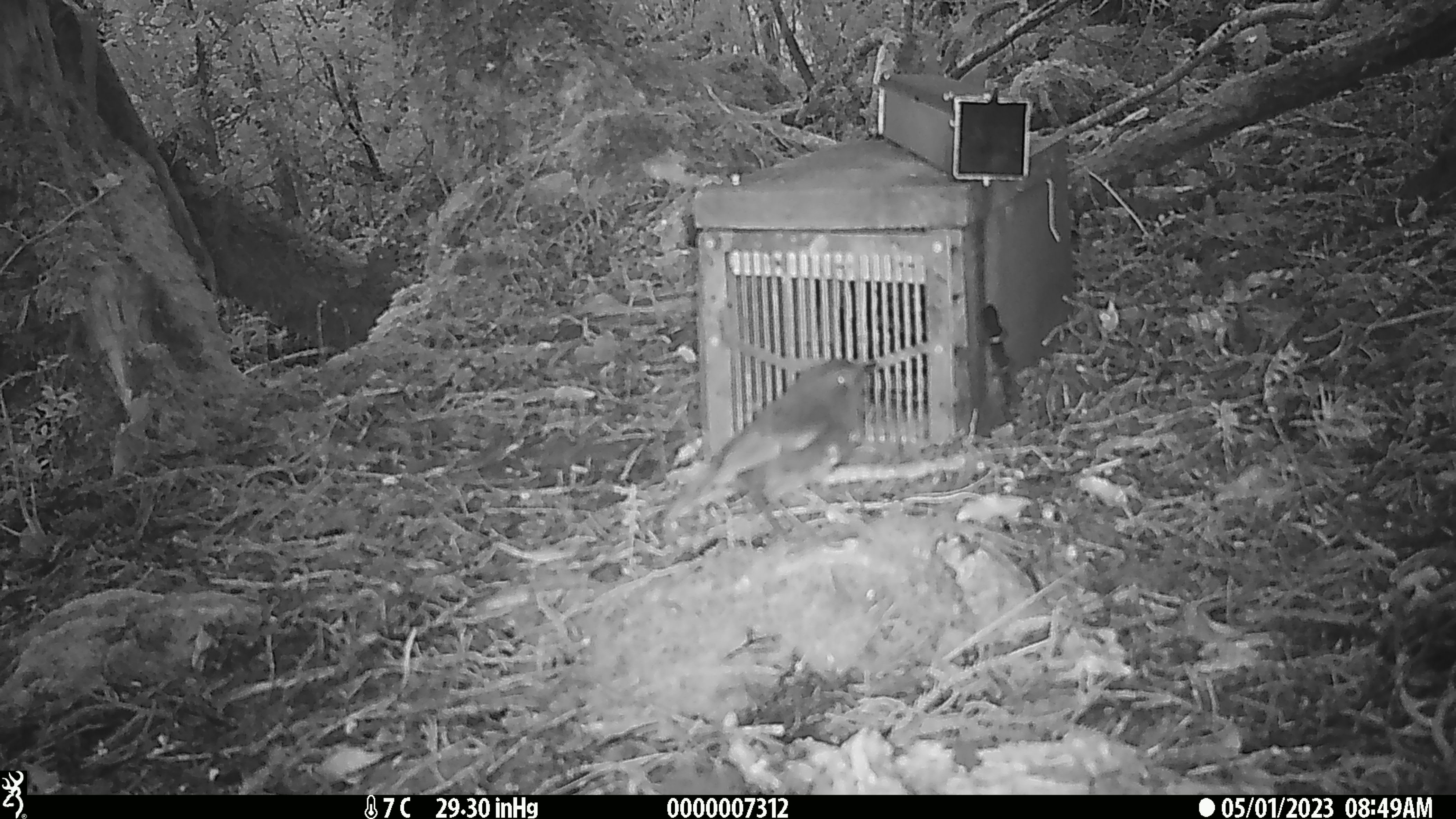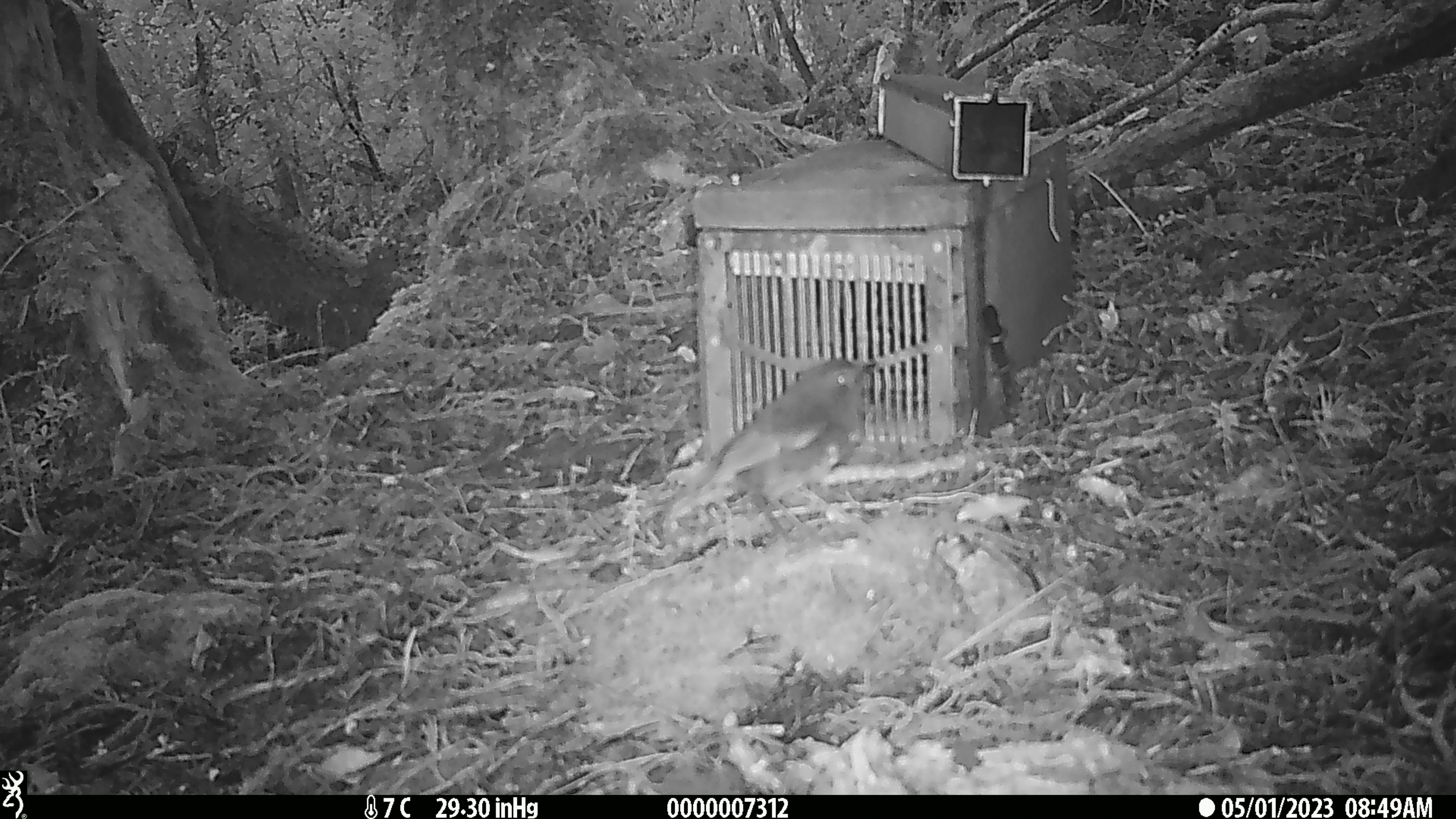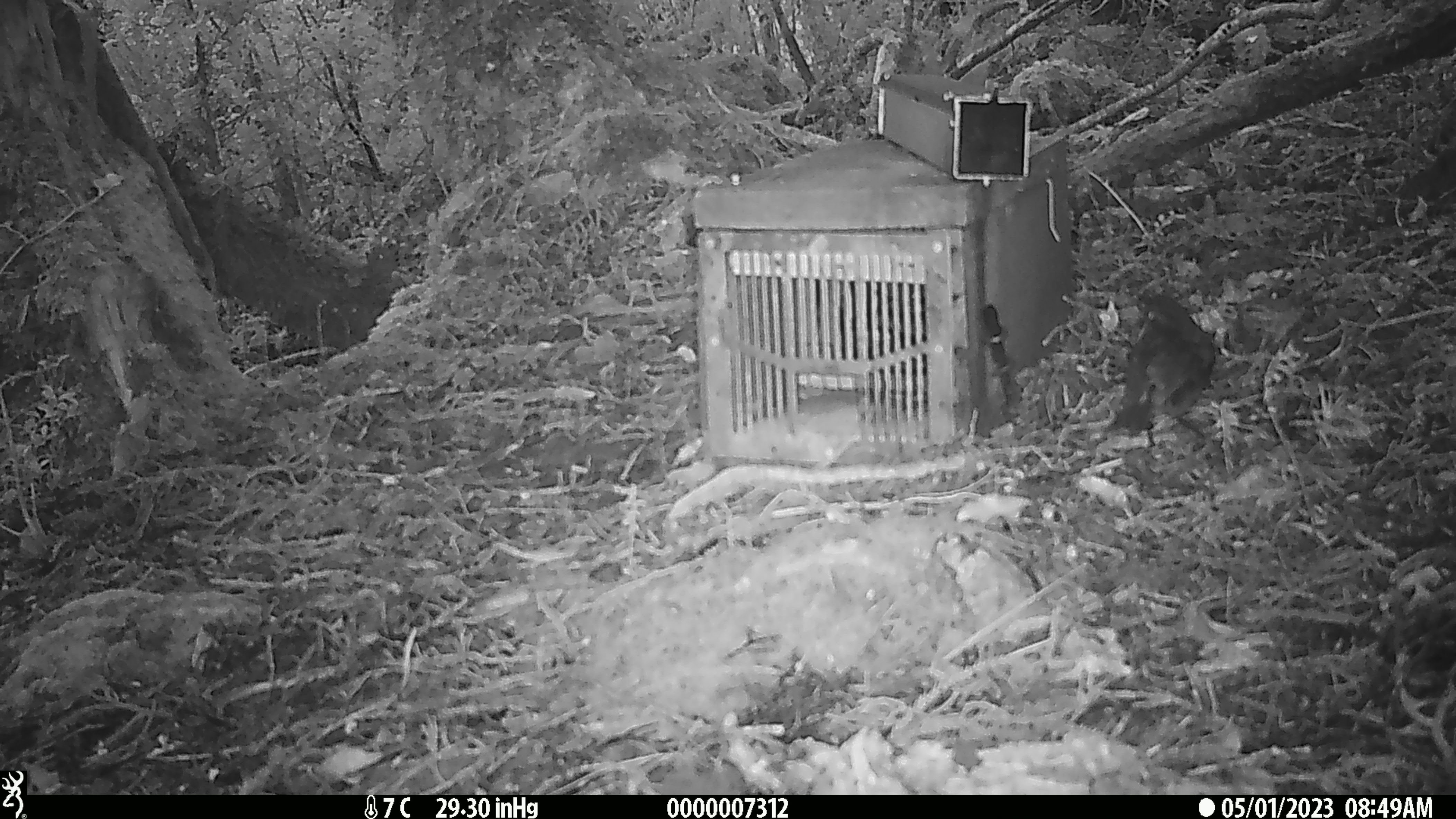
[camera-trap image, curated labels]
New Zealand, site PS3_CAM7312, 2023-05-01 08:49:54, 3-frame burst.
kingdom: Animalia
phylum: Chordata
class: Aves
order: Passeriformes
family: Petroicidae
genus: Petroica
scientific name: Petroica australis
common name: new zealand robin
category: robin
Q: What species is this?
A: Robin (new zealand robin) (Petroica australis).